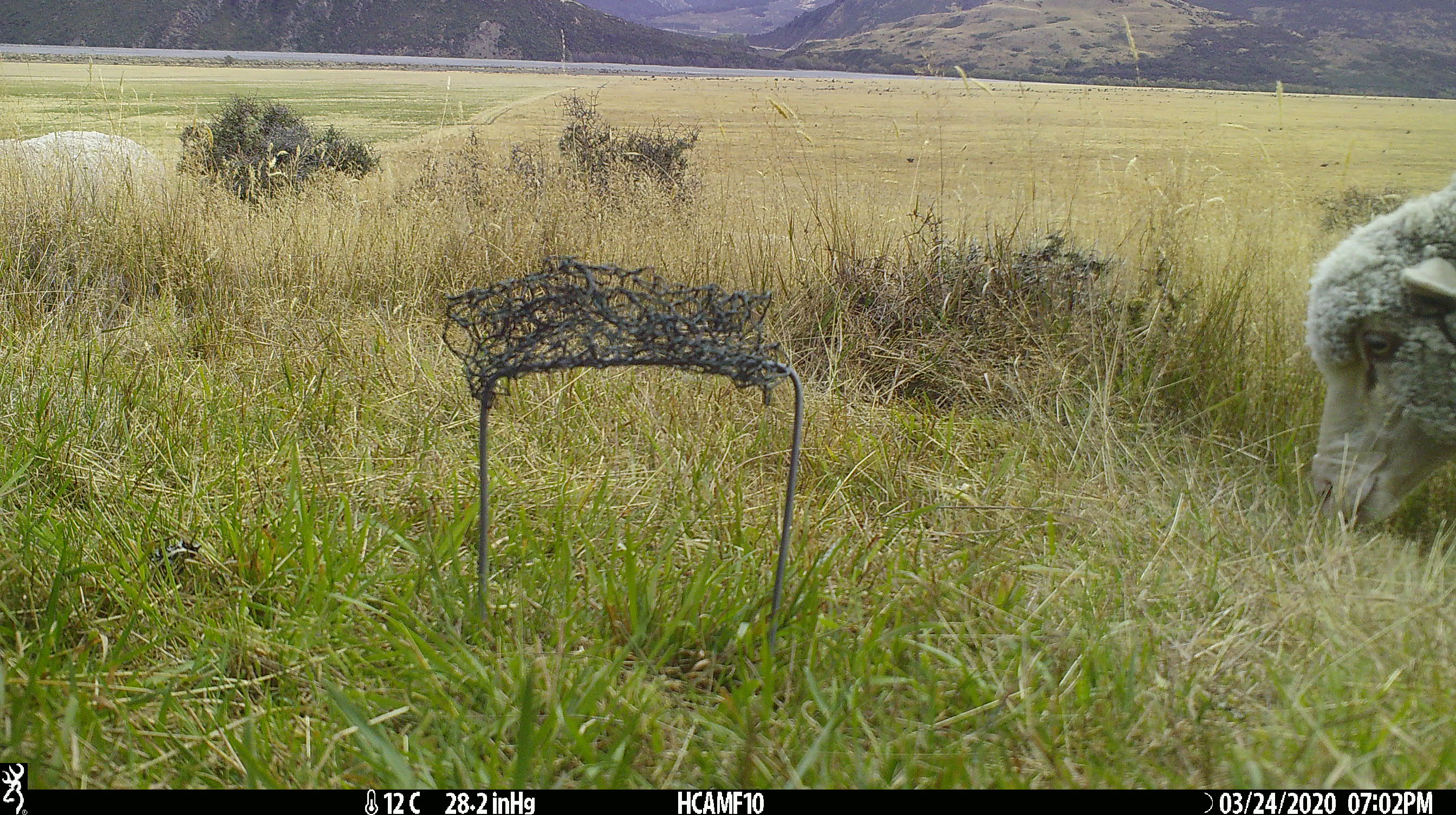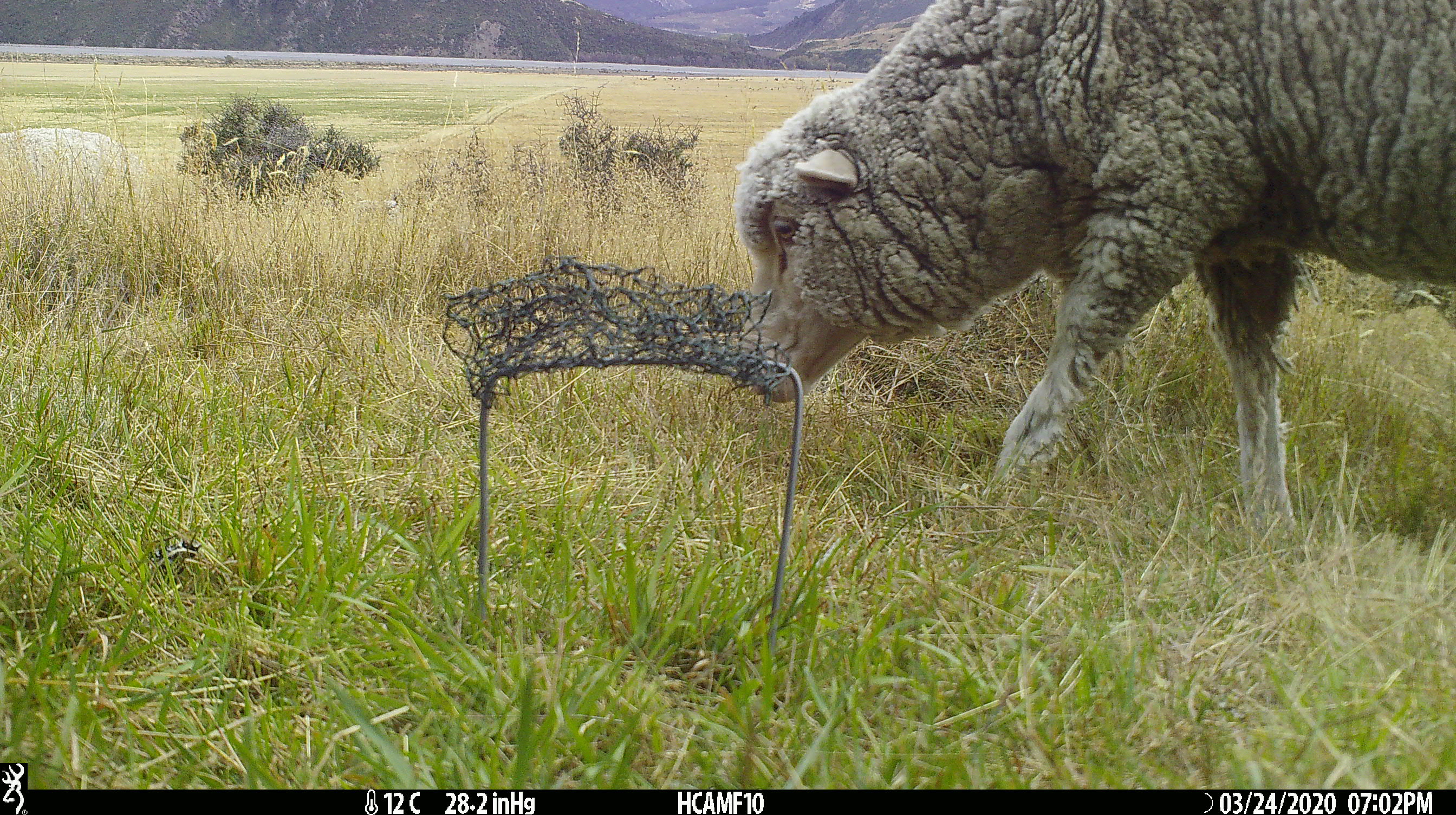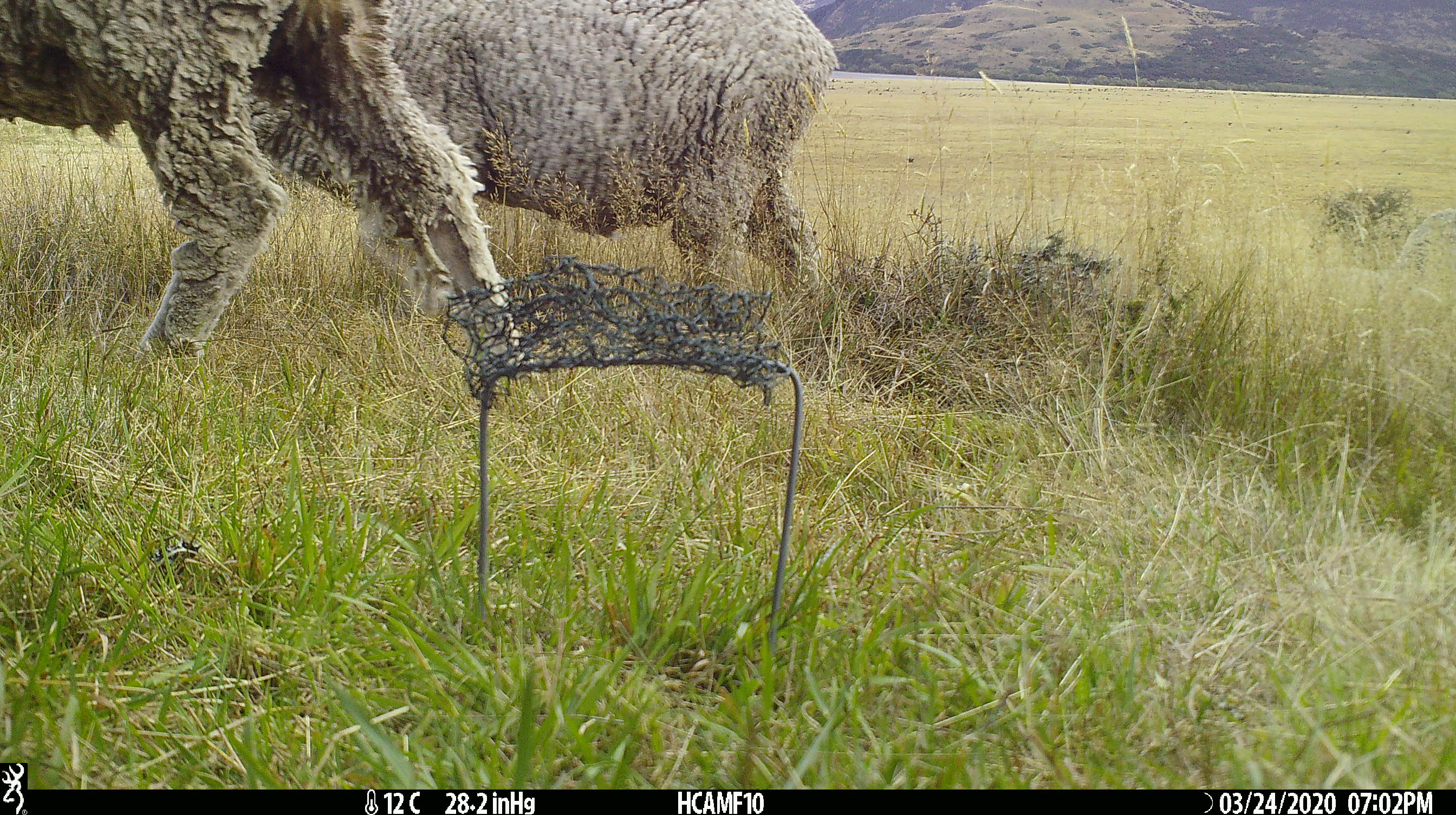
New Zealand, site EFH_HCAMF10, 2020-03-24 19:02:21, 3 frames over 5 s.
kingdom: Animalia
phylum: Chordata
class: Mammalia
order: Artiodactyla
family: Bovidae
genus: Ovis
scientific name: Ovis aries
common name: domestic sheep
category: sheep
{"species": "sheep (domestic sheep) (Ovis aries)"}